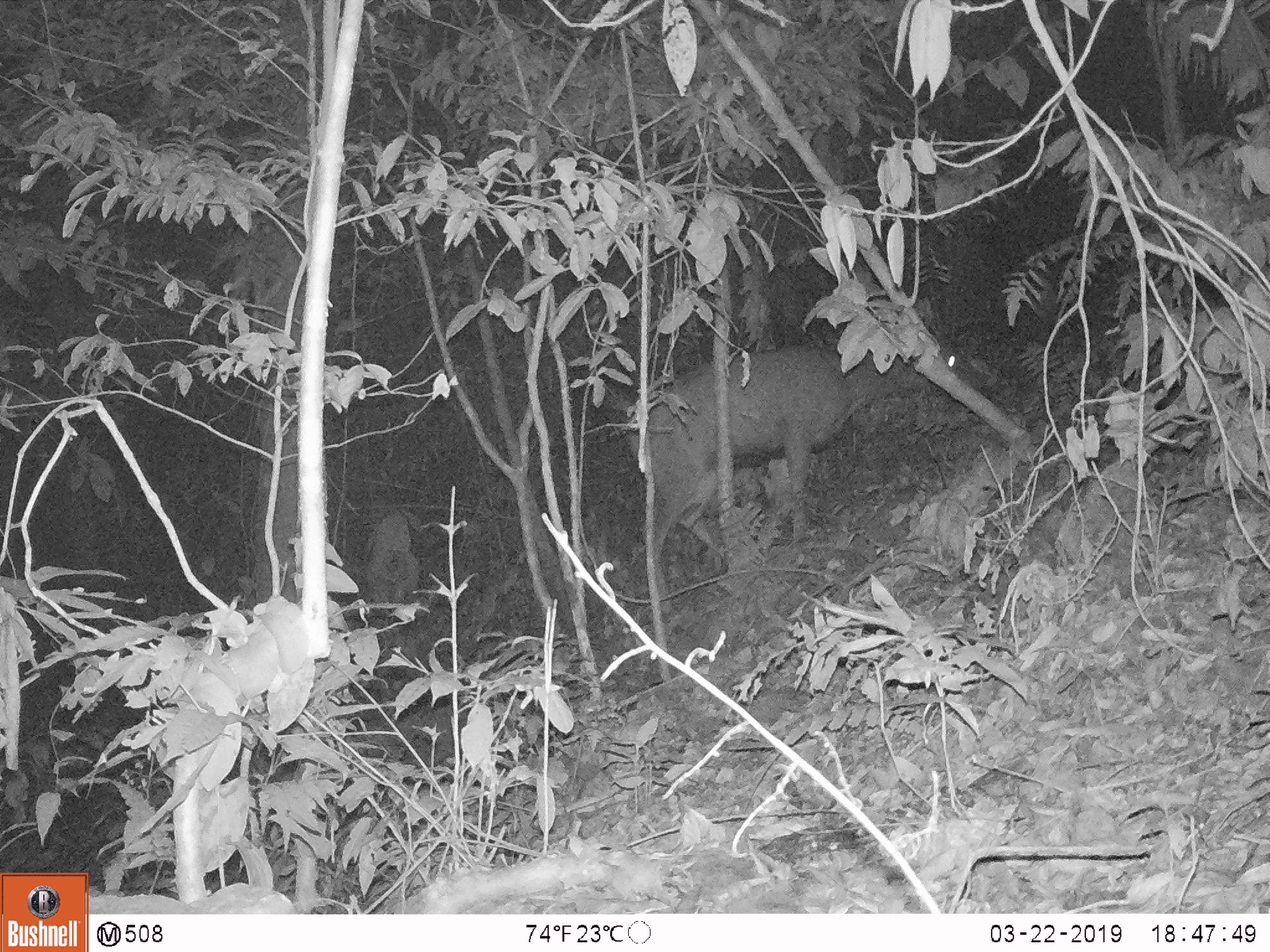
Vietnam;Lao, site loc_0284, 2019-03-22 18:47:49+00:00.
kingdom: Animalia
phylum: Chordata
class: Mammalia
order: Artiodactyla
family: Cervidae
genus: Rusa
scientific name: Rusa unicolor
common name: sambar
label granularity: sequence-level